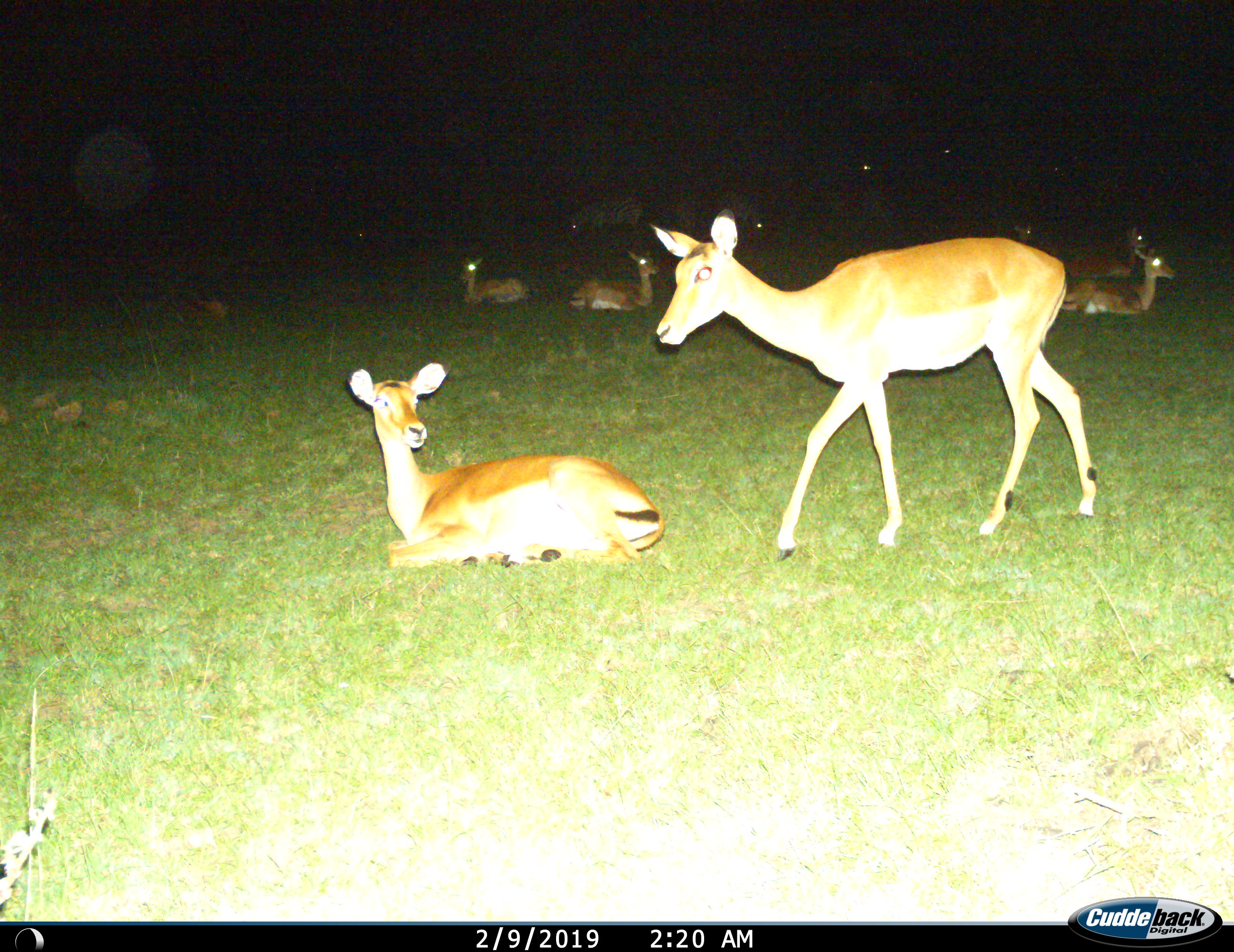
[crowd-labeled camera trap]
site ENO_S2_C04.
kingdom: Animalia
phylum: Chordata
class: Mammalia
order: Artiodactyla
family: Bovidae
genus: Aepyceros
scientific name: Aepyceros melampus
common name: impala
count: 8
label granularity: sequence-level